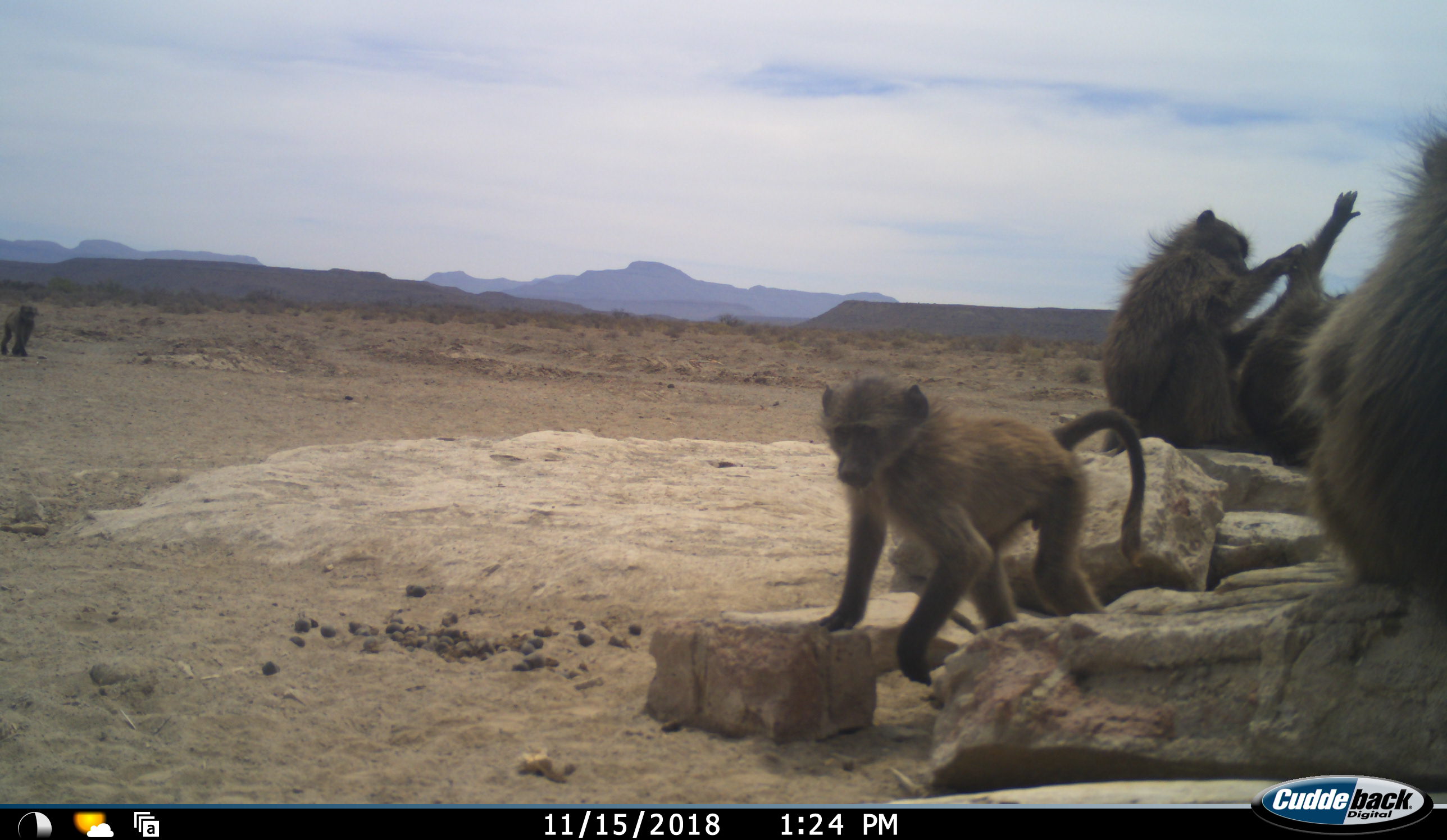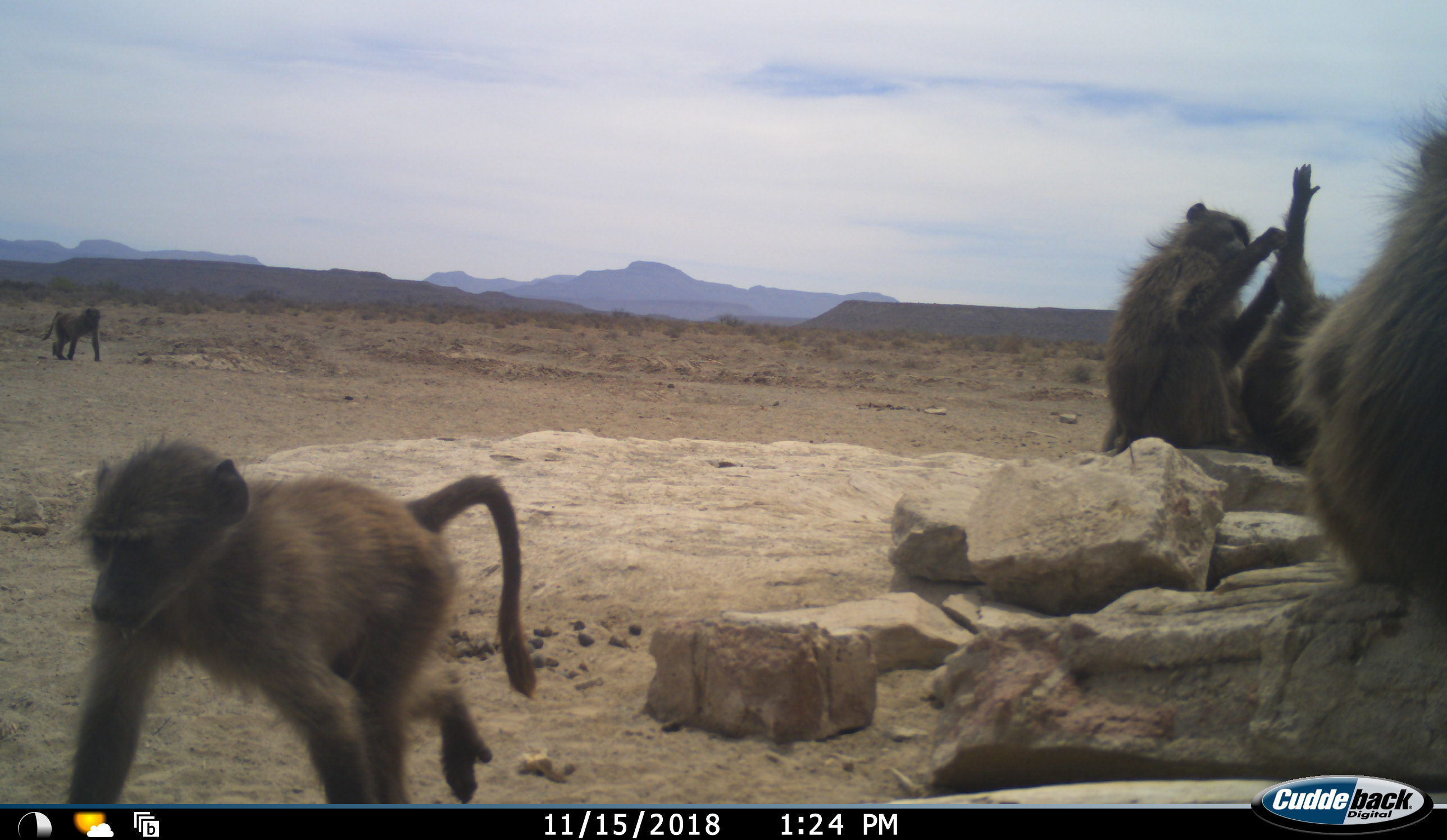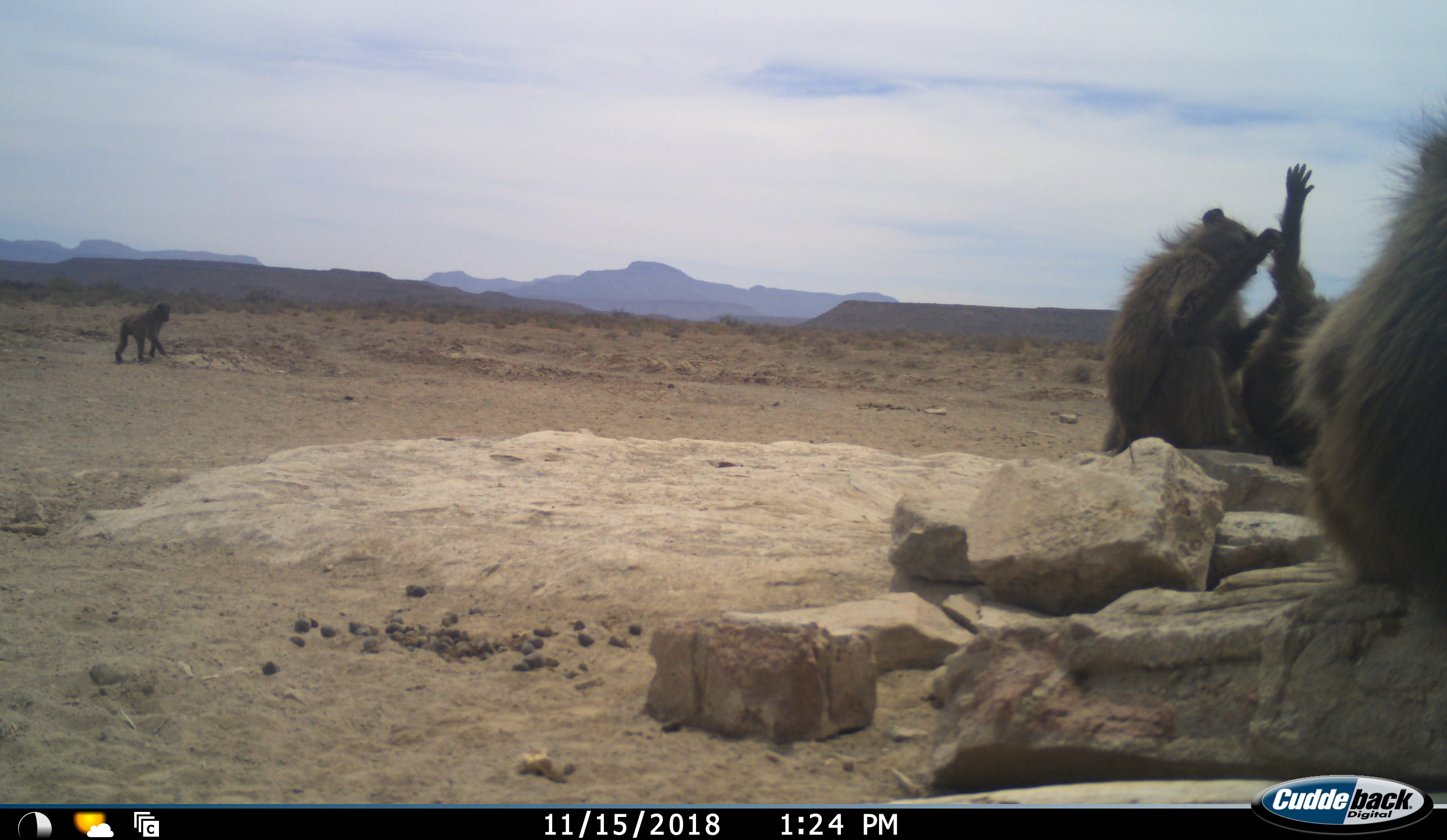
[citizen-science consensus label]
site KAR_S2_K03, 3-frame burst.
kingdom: Animalia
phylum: Chordata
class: Mammalia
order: Primates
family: Cercopithecidae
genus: Papio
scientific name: Papio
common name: baboon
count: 5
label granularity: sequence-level